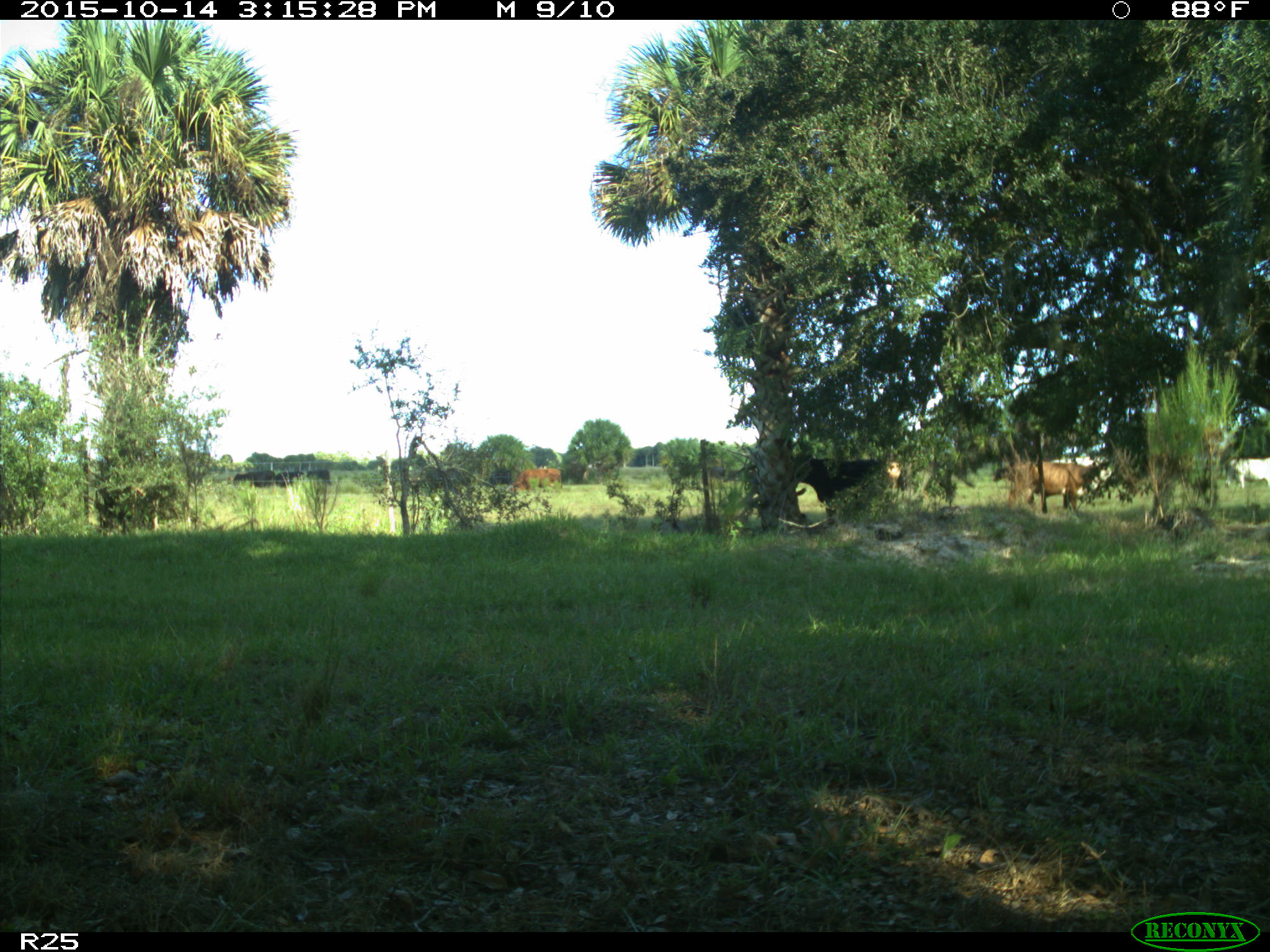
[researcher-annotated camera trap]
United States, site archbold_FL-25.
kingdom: Animalia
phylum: Chordata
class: Mammalia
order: Artiodactyla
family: Bovidae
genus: Bos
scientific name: Bos taurus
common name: domestic cow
Bos taurus (domestic cow).